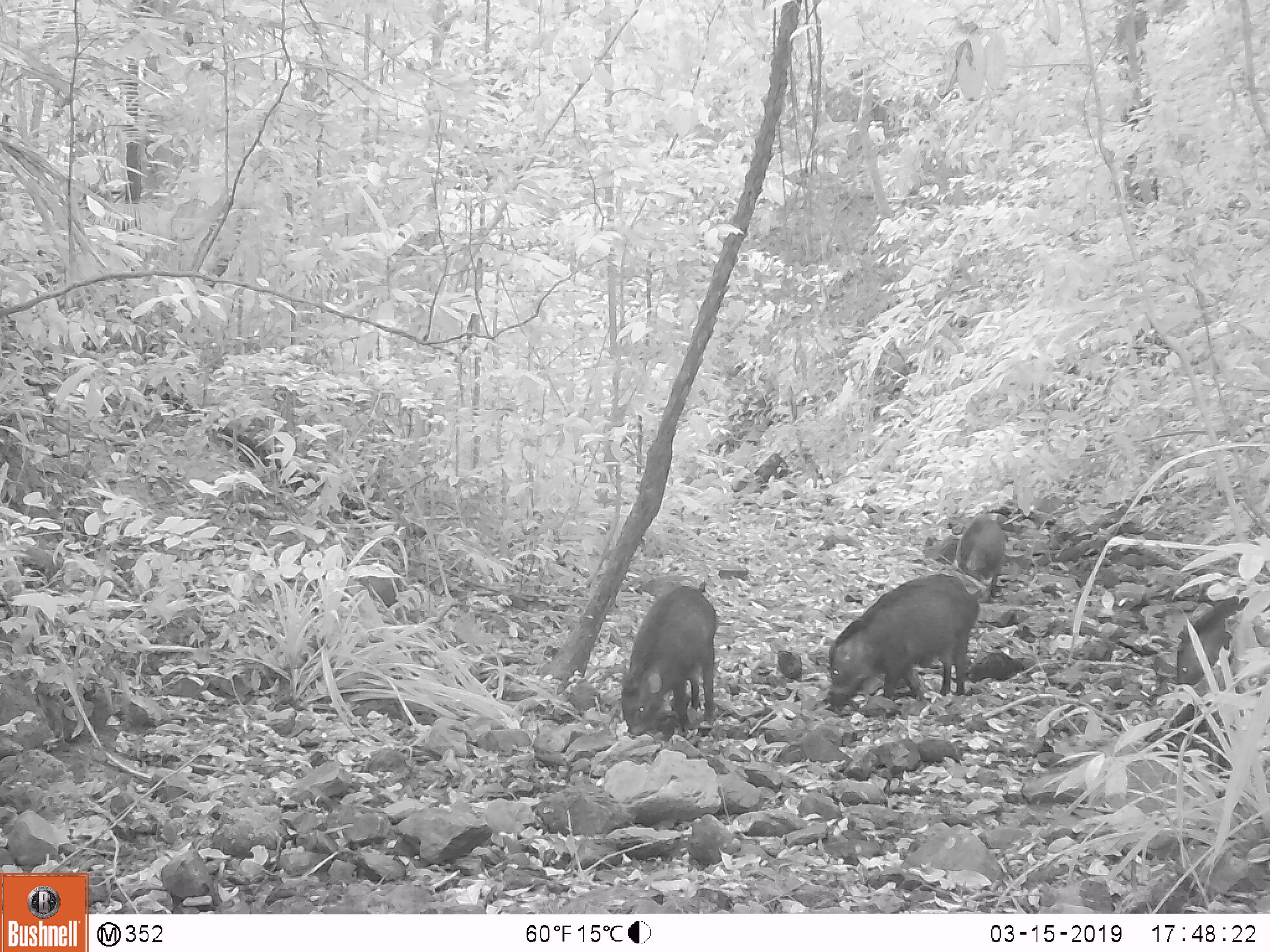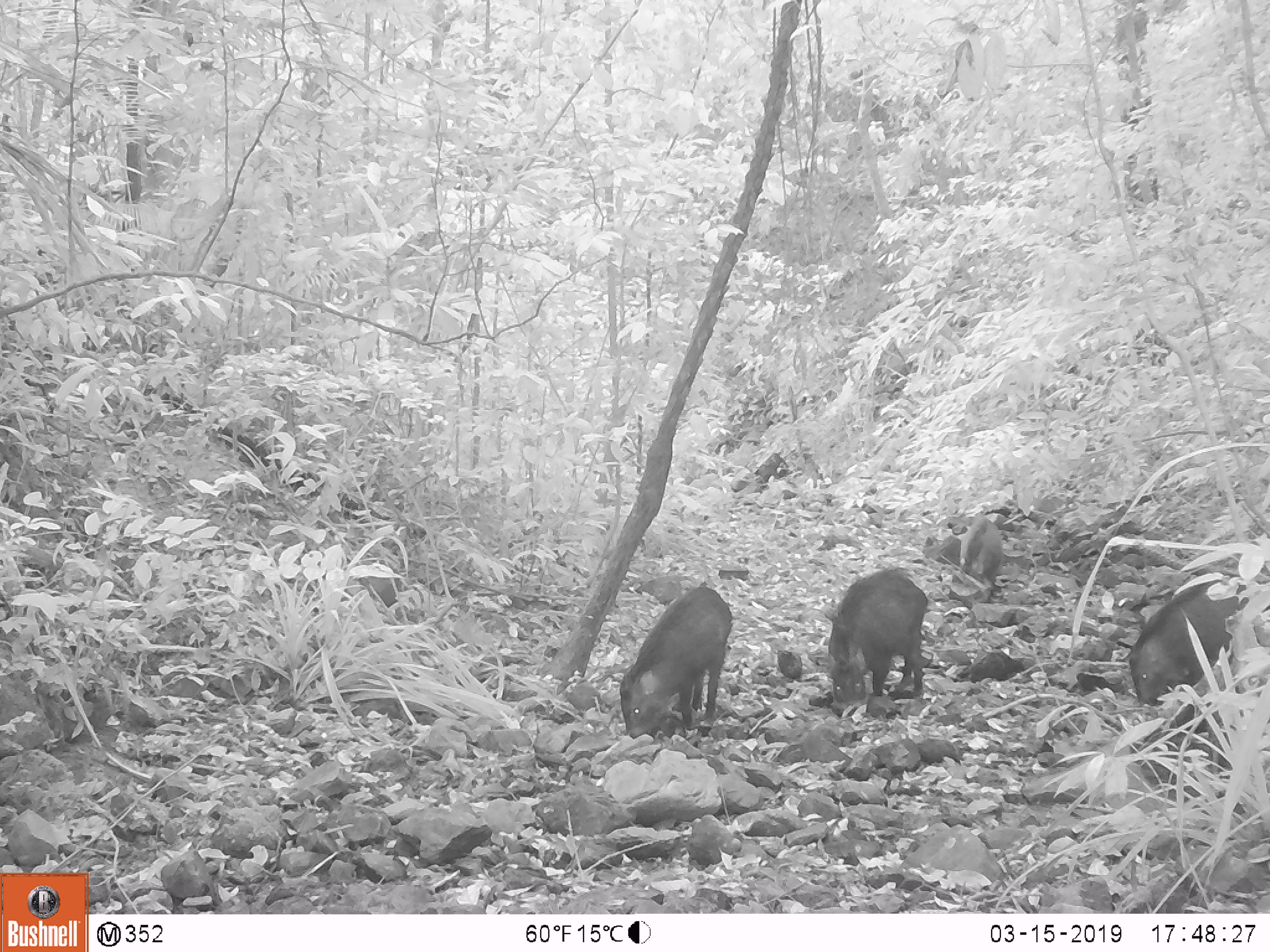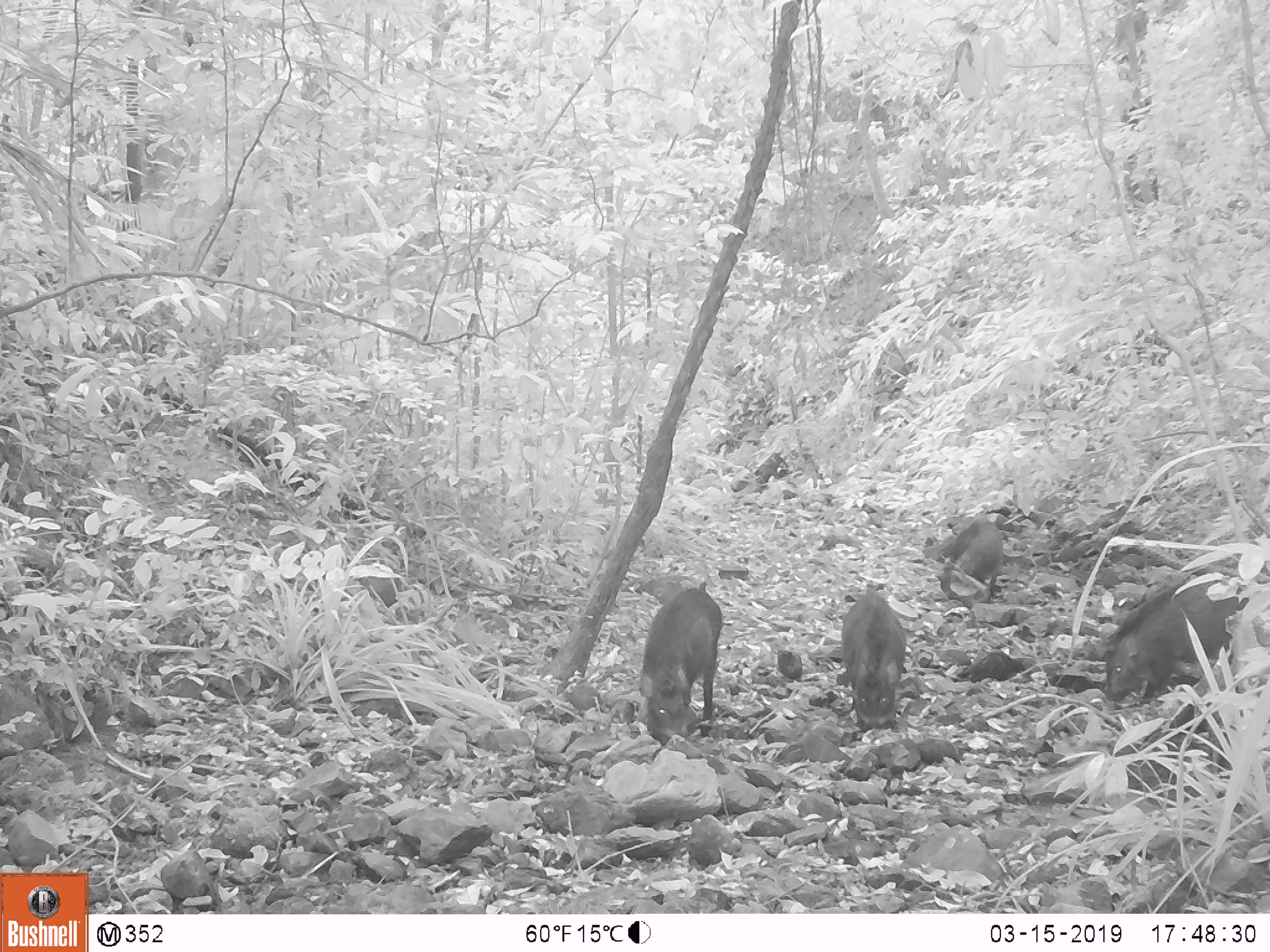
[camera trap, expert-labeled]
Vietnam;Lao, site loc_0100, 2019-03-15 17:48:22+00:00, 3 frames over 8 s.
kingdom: Animalia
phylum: Chordata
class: Mammalia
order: Artiodactyla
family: Suidae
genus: Sus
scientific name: Sus scrofa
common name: eurasian wild pig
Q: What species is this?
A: Eurasian wild pig (Sus scrofa).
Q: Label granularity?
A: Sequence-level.